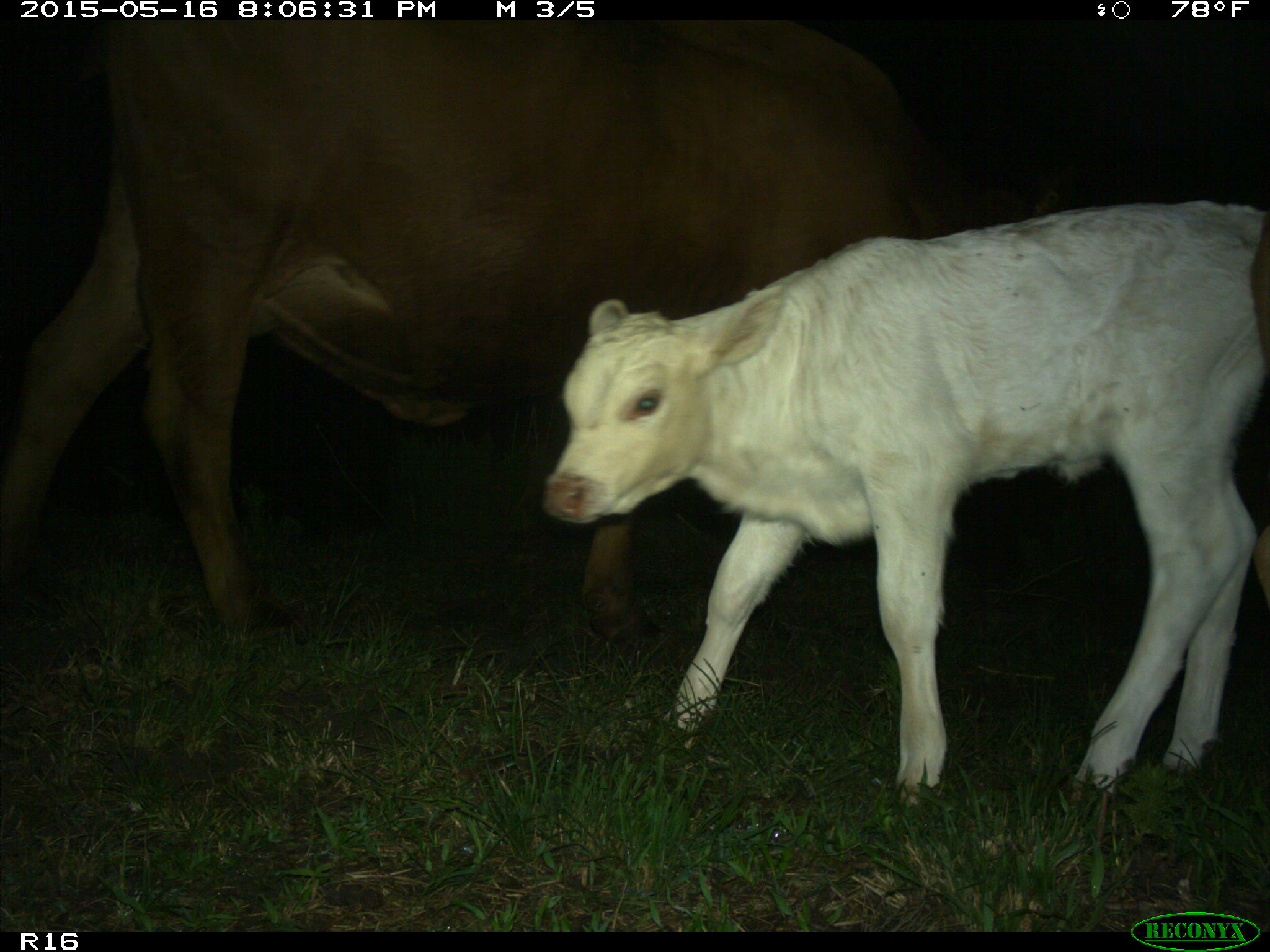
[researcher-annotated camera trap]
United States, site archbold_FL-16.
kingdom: Animalia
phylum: Chordata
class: Mammalia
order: Artiodactyla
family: Bovidae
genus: Bos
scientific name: Bos taurus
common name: domestic cow